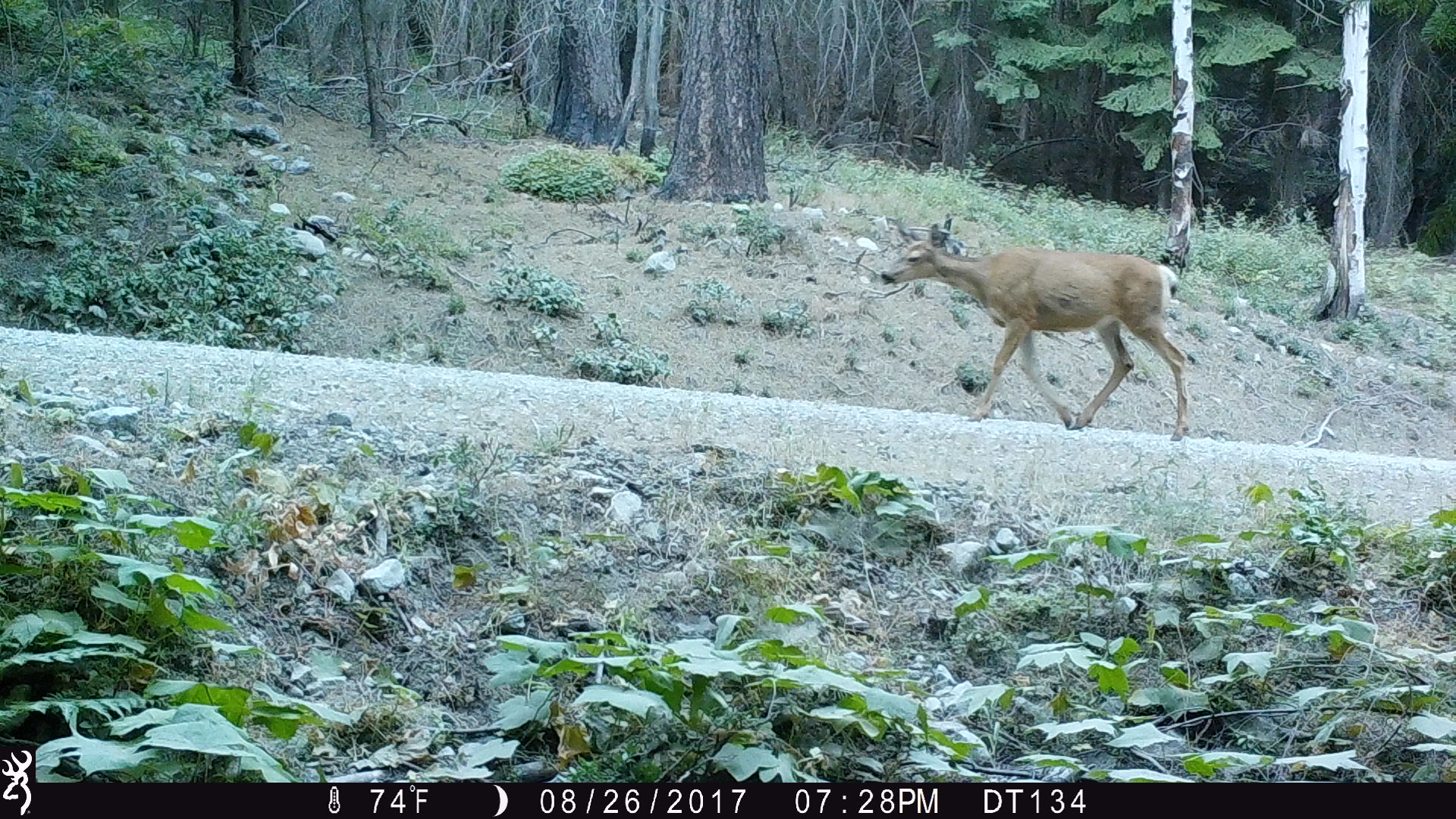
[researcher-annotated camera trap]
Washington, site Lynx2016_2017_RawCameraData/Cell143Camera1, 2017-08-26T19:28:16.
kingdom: Animalia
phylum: Chordata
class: Mammalia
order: Artiodactyla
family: Cervidae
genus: Odocoileus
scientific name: Odocoileus hemionus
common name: mule deer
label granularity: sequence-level